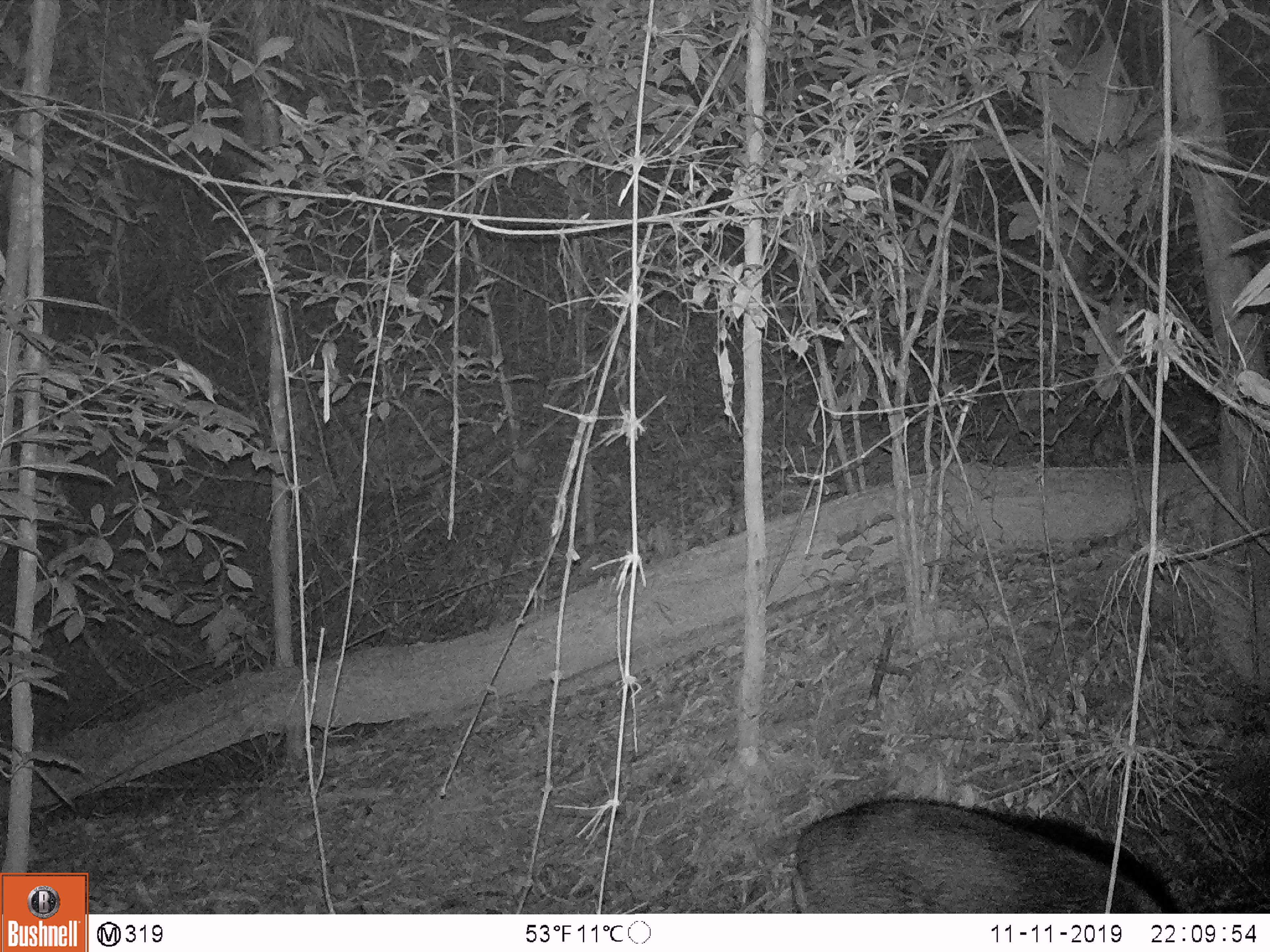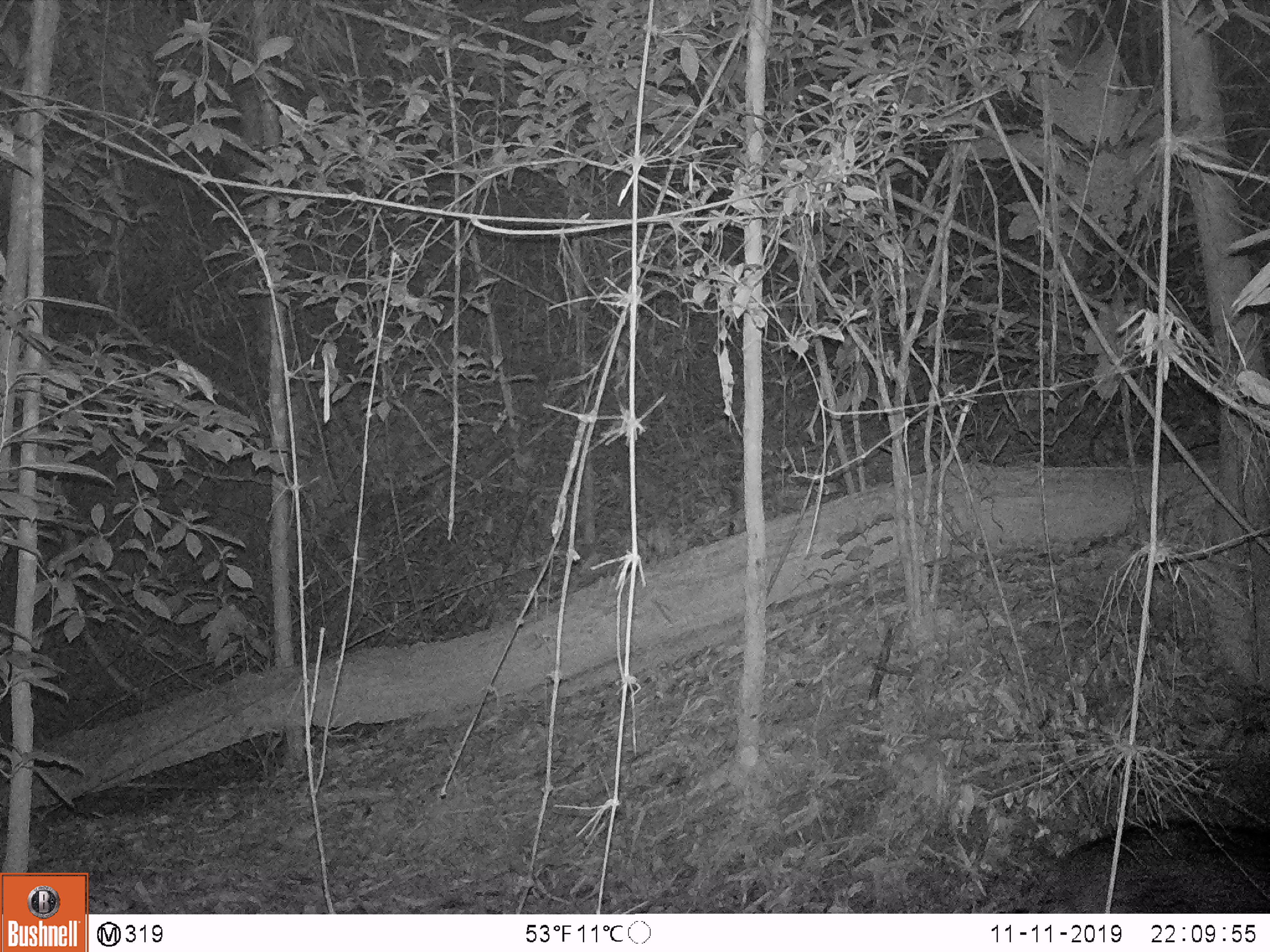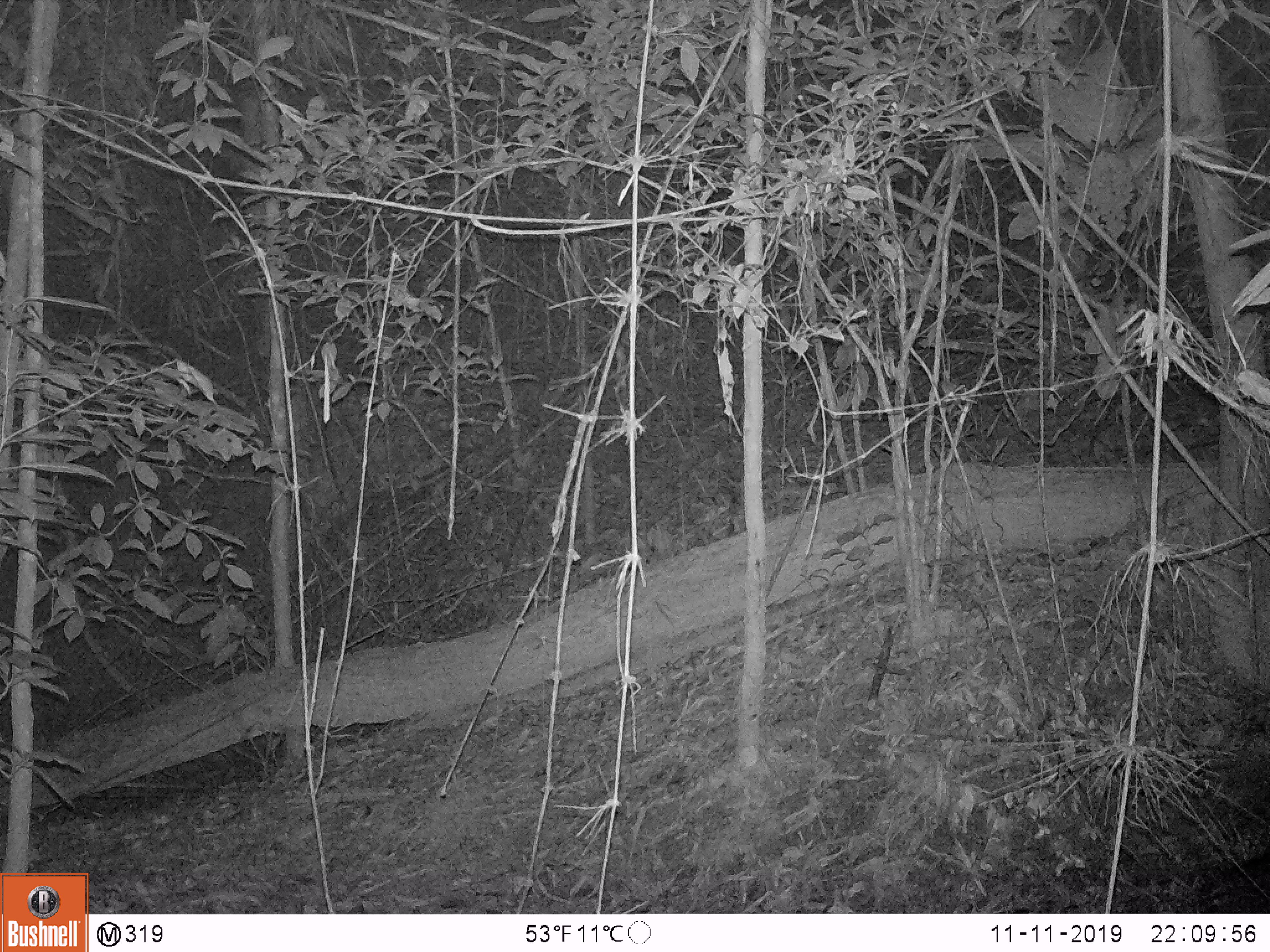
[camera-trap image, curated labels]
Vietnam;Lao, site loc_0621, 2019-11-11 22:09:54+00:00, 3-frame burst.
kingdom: Animalia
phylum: Chordata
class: Mammalia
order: Artiodactyla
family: Suidae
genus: Sus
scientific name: Sus scrofa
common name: eurasian wild pig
Eurasian wild pig (Sus scrofa). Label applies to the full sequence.